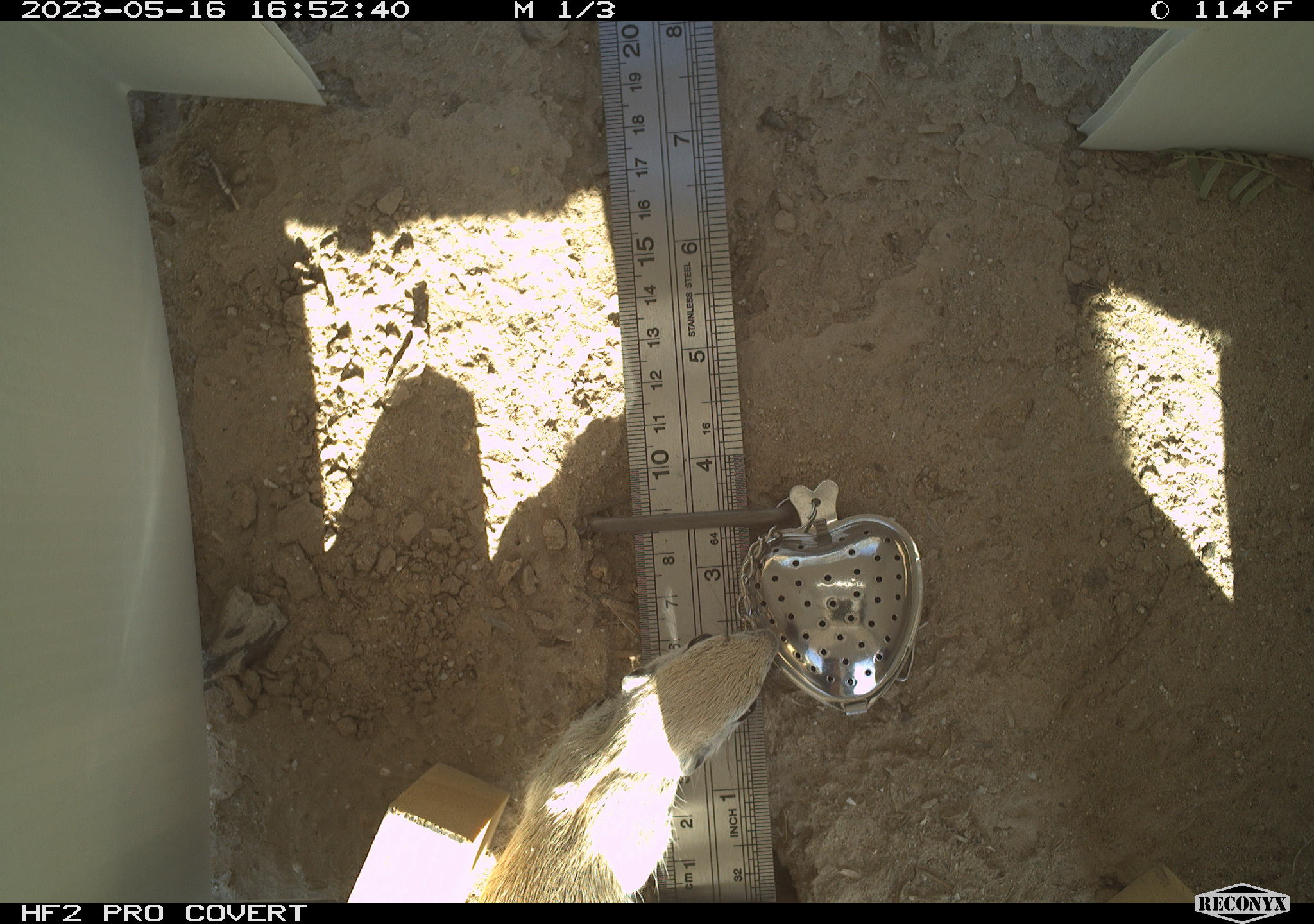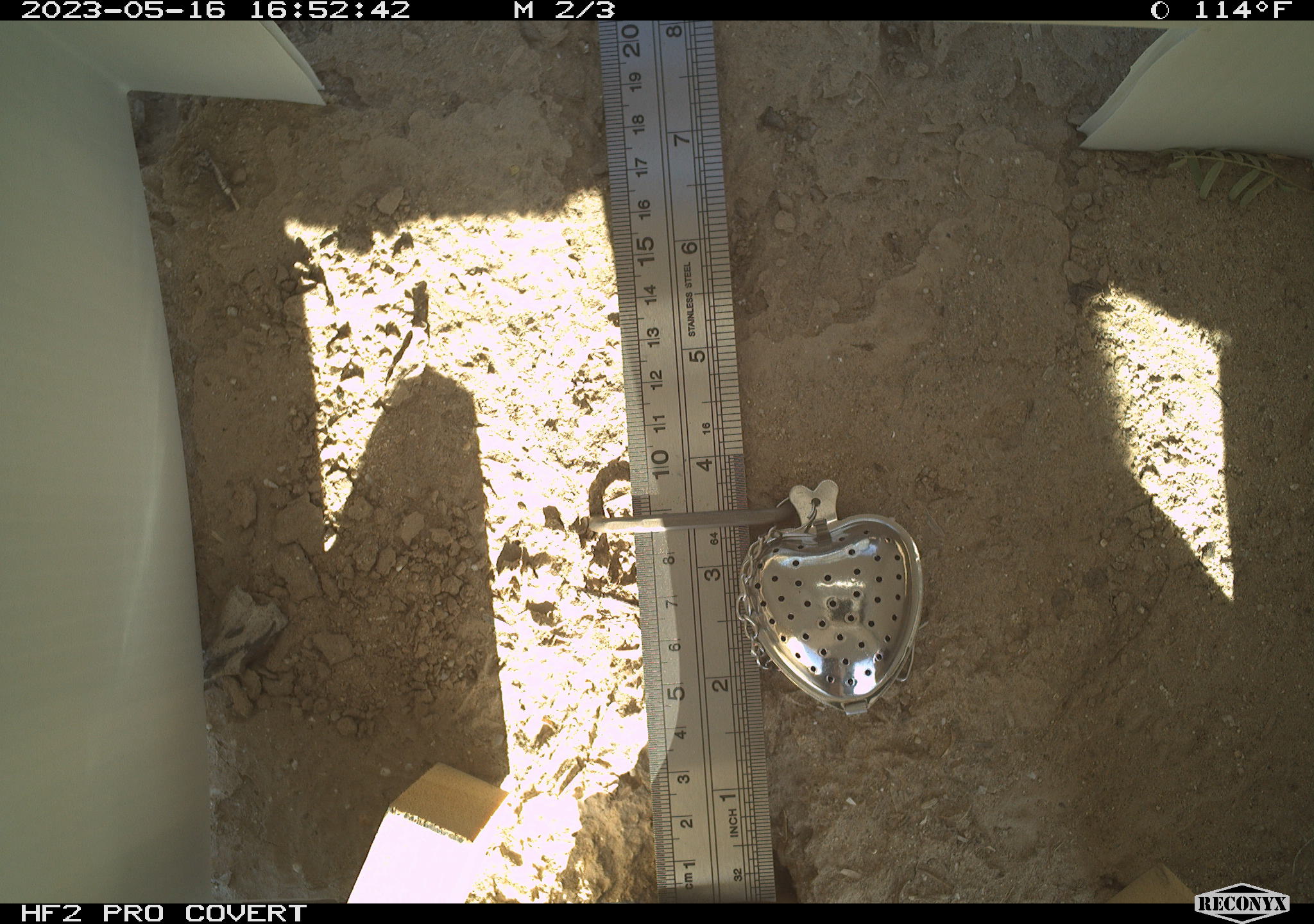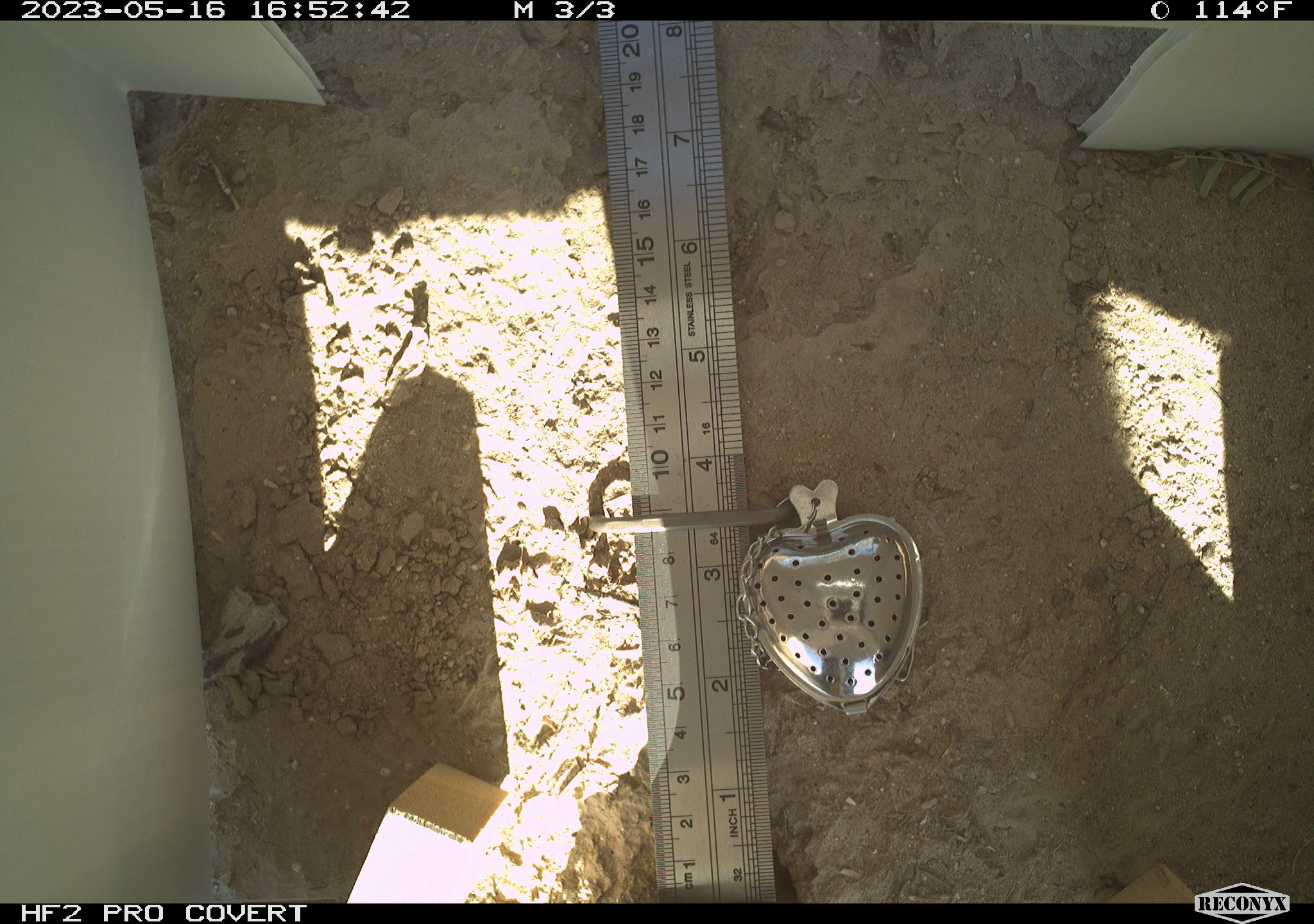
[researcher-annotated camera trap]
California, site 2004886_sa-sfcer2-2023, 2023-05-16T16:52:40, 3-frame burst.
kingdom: Animalia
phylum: Chordata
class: Mammalia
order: Rodentia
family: Sciuridae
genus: Xerospermophilus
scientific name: Xerospermophilus tereticaudus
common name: round-tailed ground squirrel